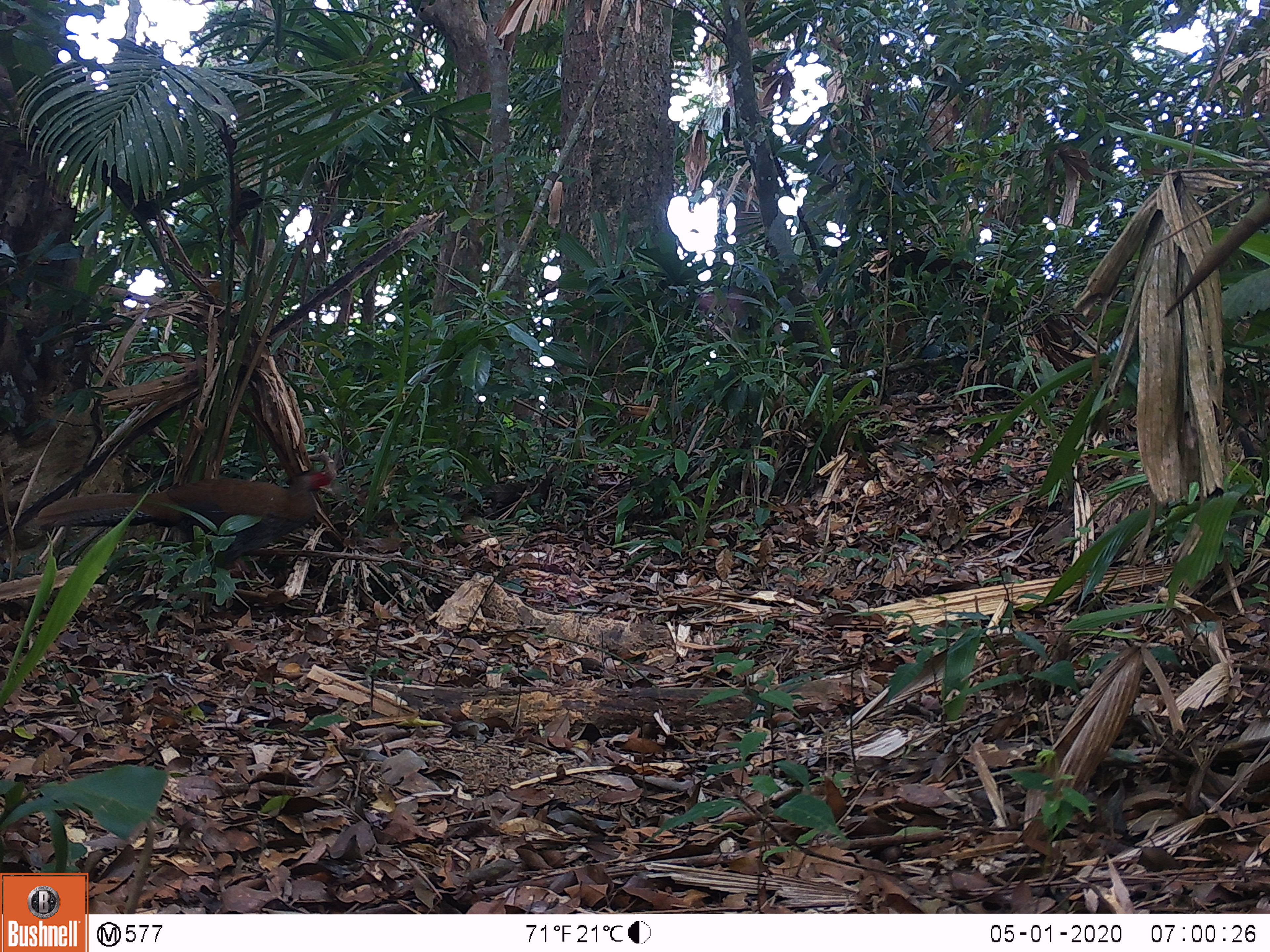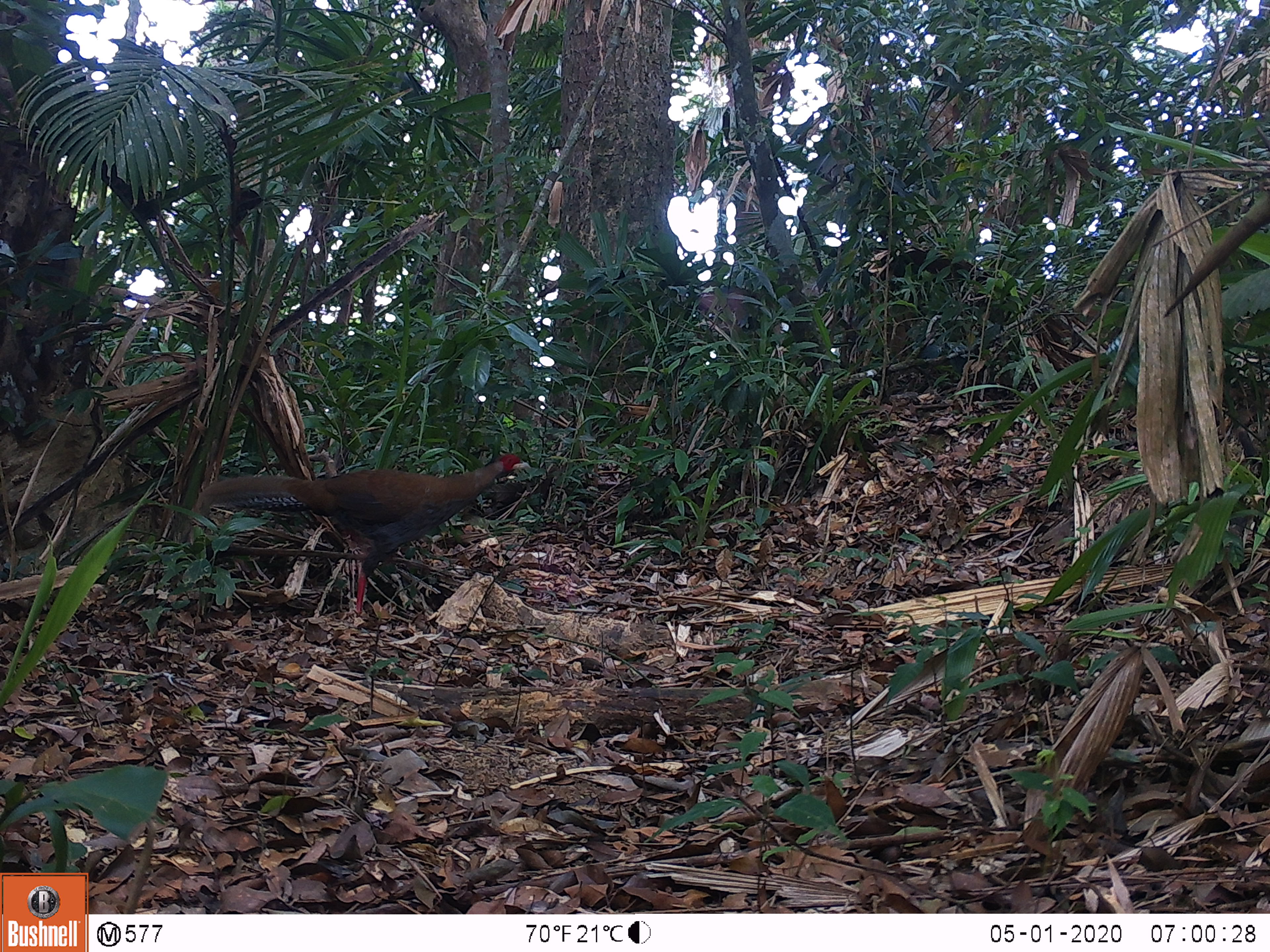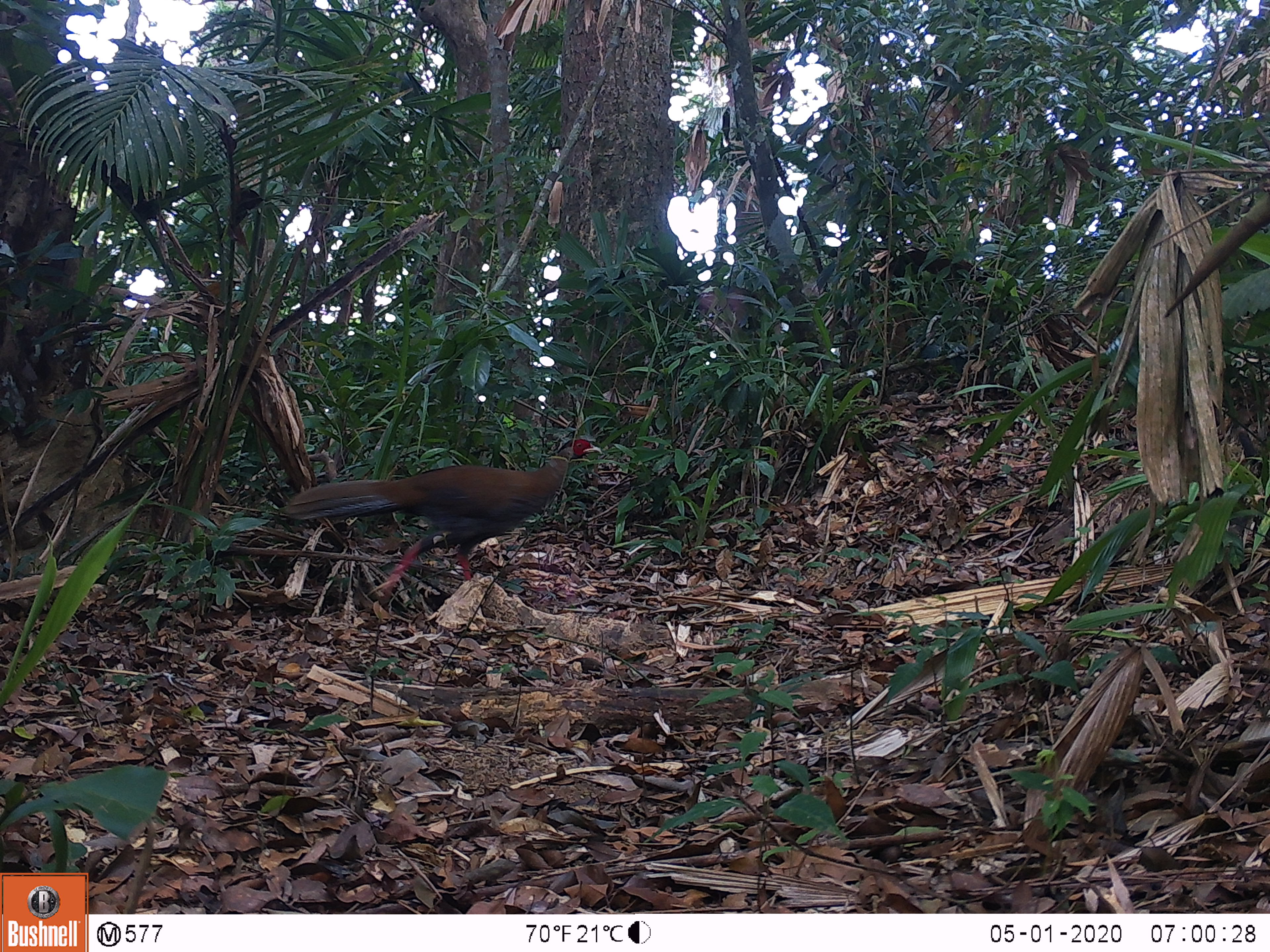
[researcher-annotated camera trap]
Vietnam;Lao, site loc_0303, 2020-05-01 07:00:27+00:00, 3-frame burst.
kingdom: Animalia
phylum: Chordata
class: Aves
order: Galliformes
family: Phasianidae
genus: Lophura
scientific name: Lophura nycthemera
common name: silver pheasant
Silver pheasant (Lophura nycthemera). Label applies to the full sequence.